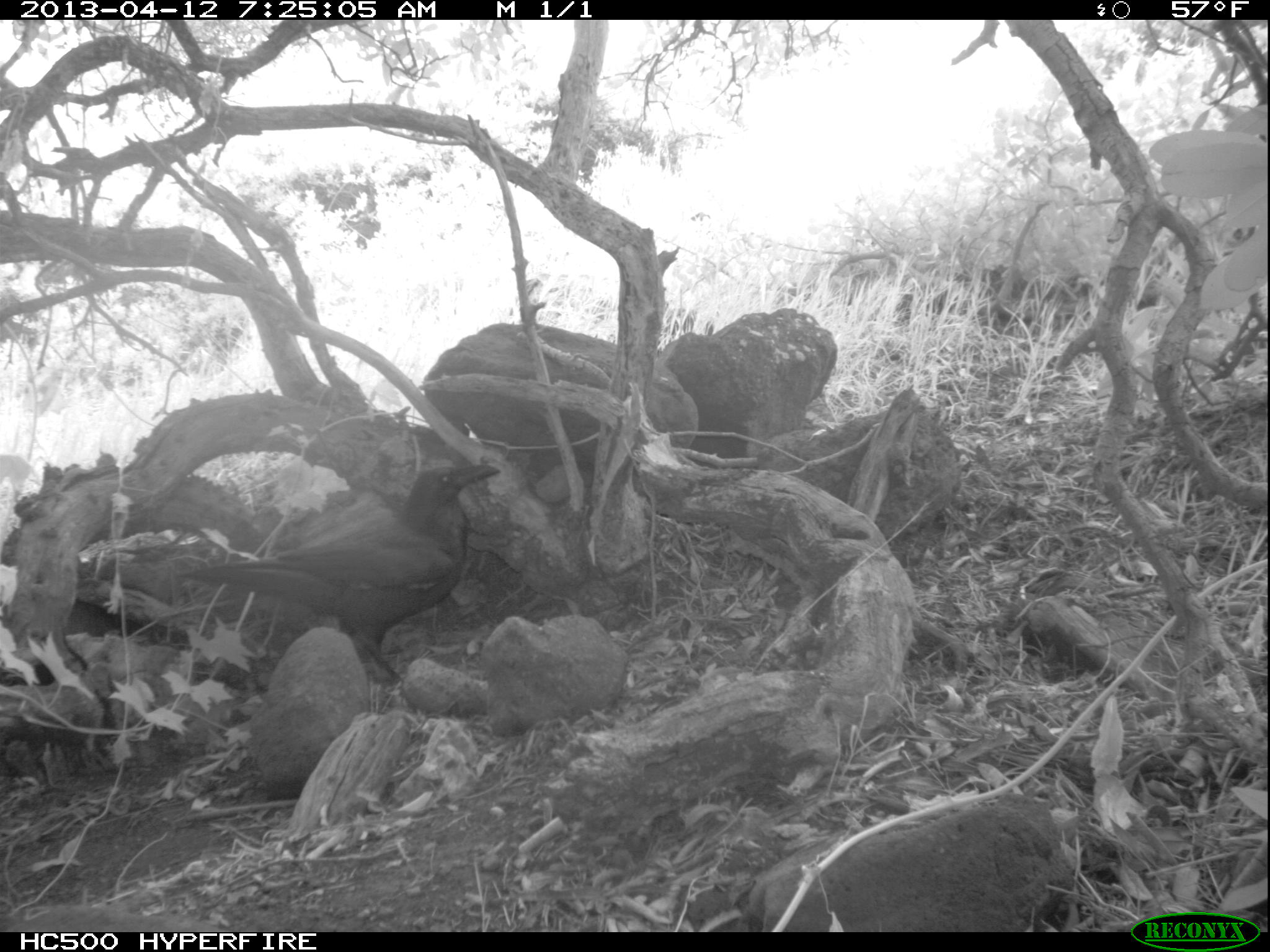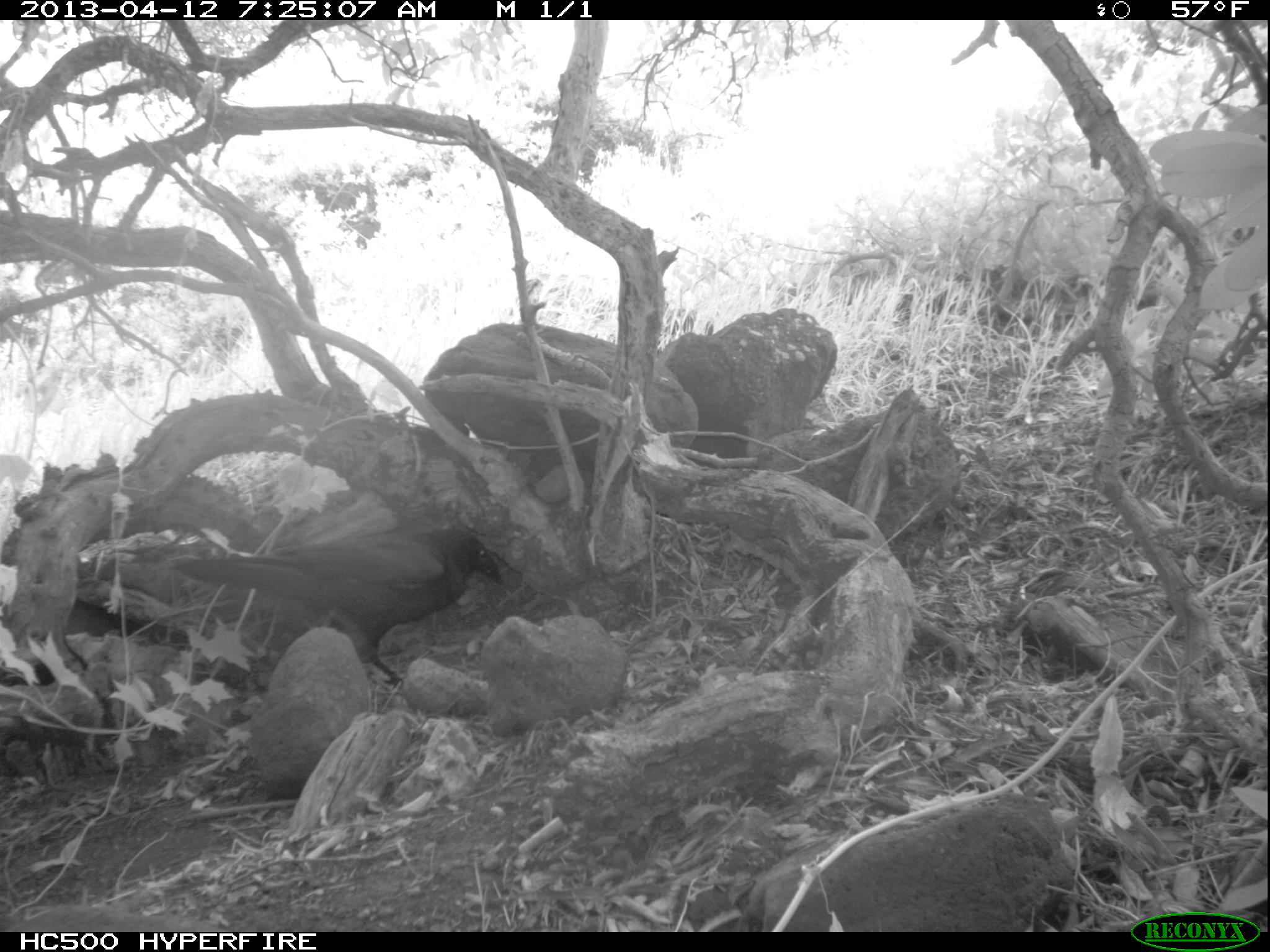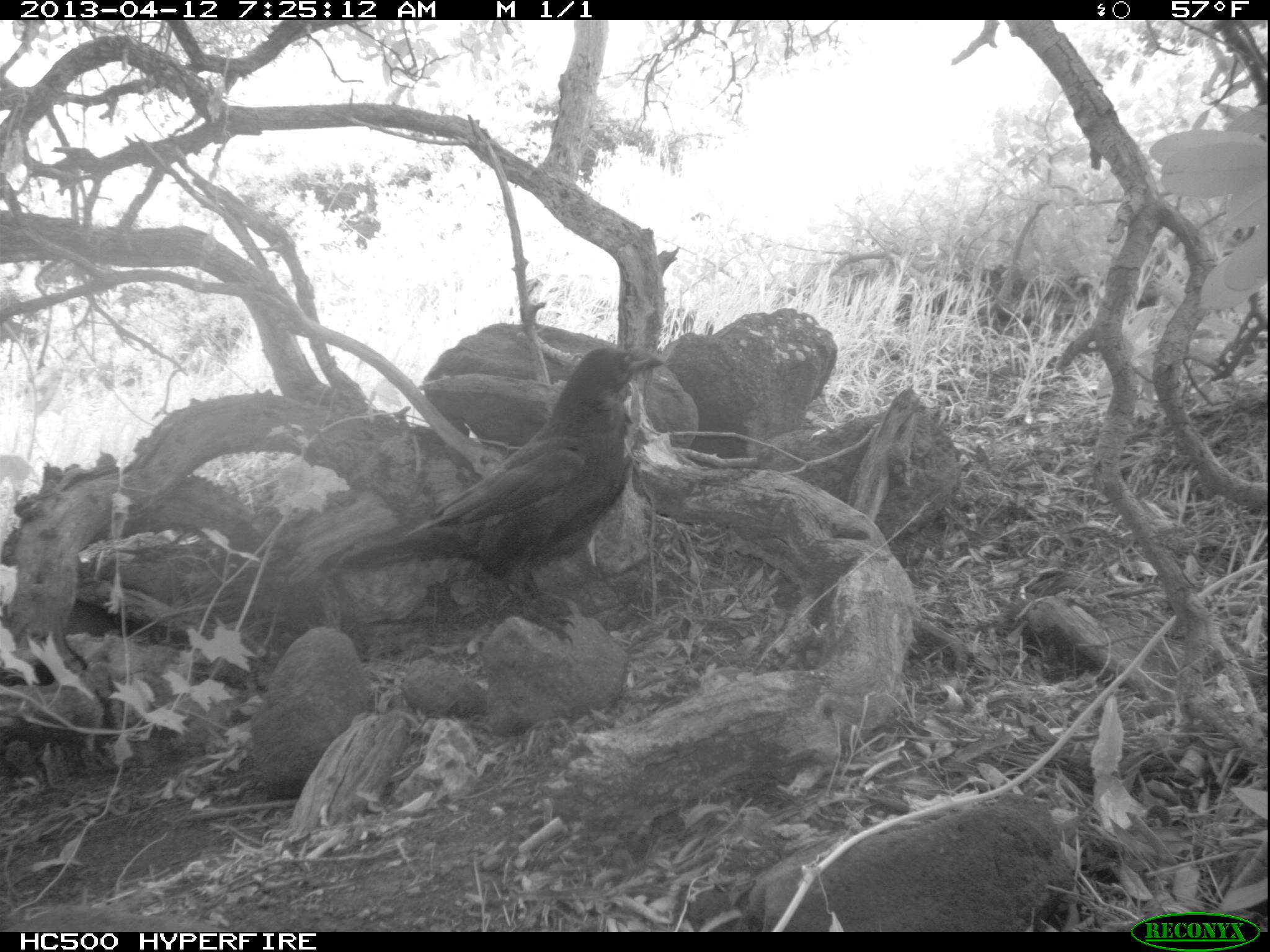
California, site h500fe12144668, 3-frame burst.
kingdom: Animalia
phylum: Chordata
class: Aves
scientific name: Aves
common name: bird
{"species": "bird (Aves)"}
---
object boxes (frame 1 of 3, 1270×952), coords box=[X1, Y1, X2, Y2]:
bird: box=[174, 464, 500, 685]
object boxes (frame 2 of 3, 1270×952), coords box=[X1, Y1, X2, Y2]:
bird: box=[174, 529, 502, 687]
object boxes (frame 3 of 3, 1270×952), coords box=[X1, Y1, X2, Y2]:
bird: box=[339, 348, 664, 645]